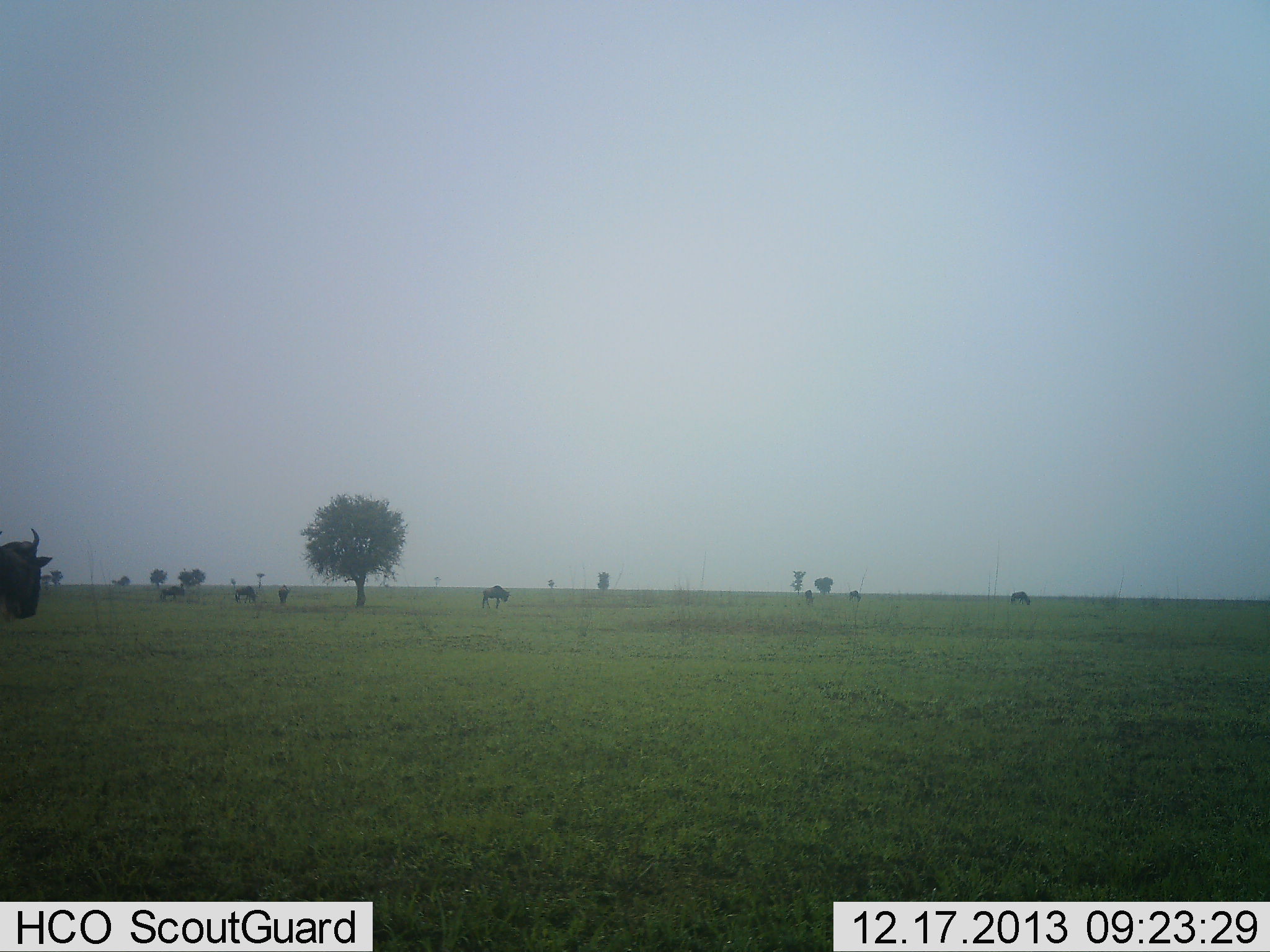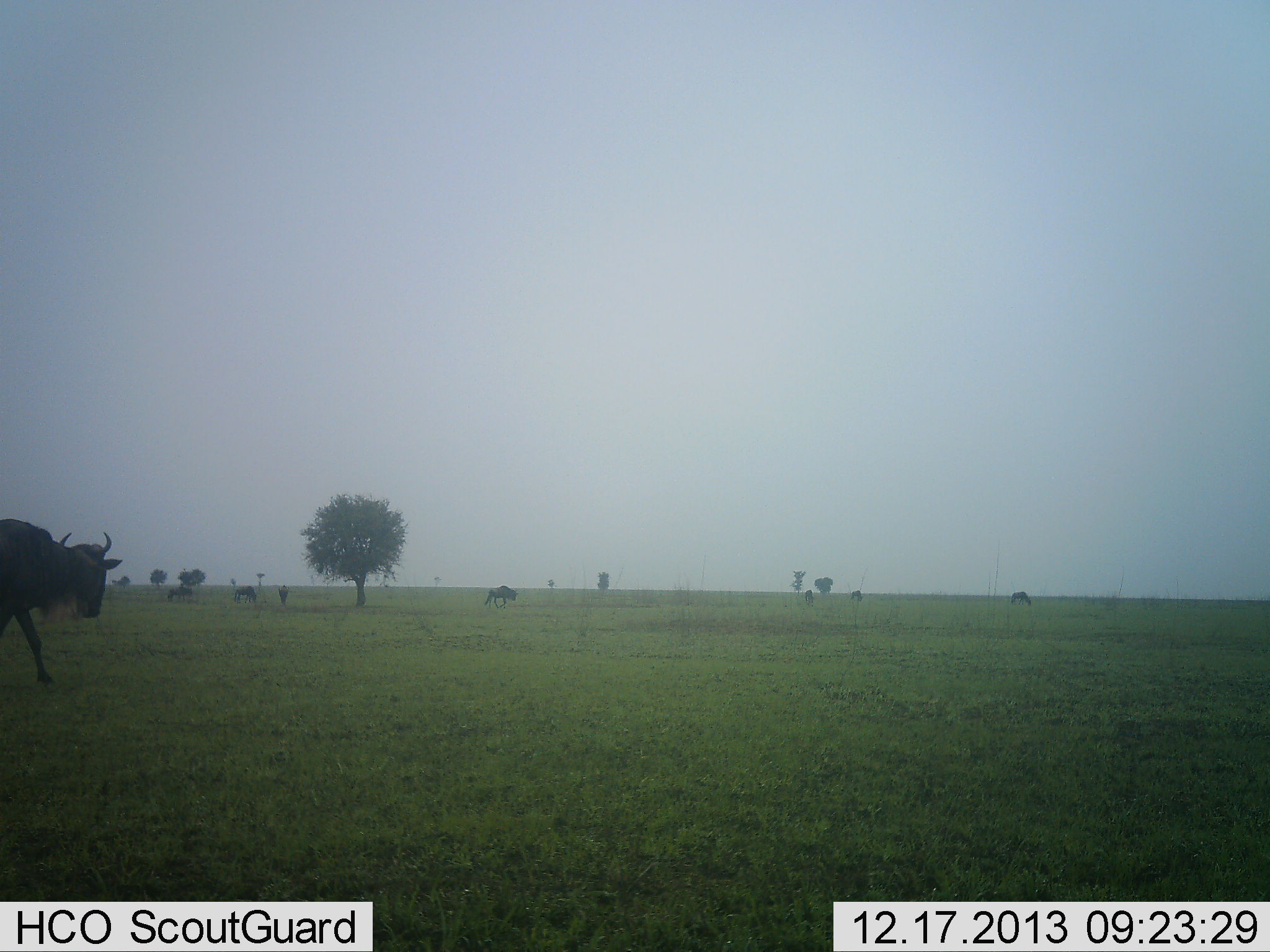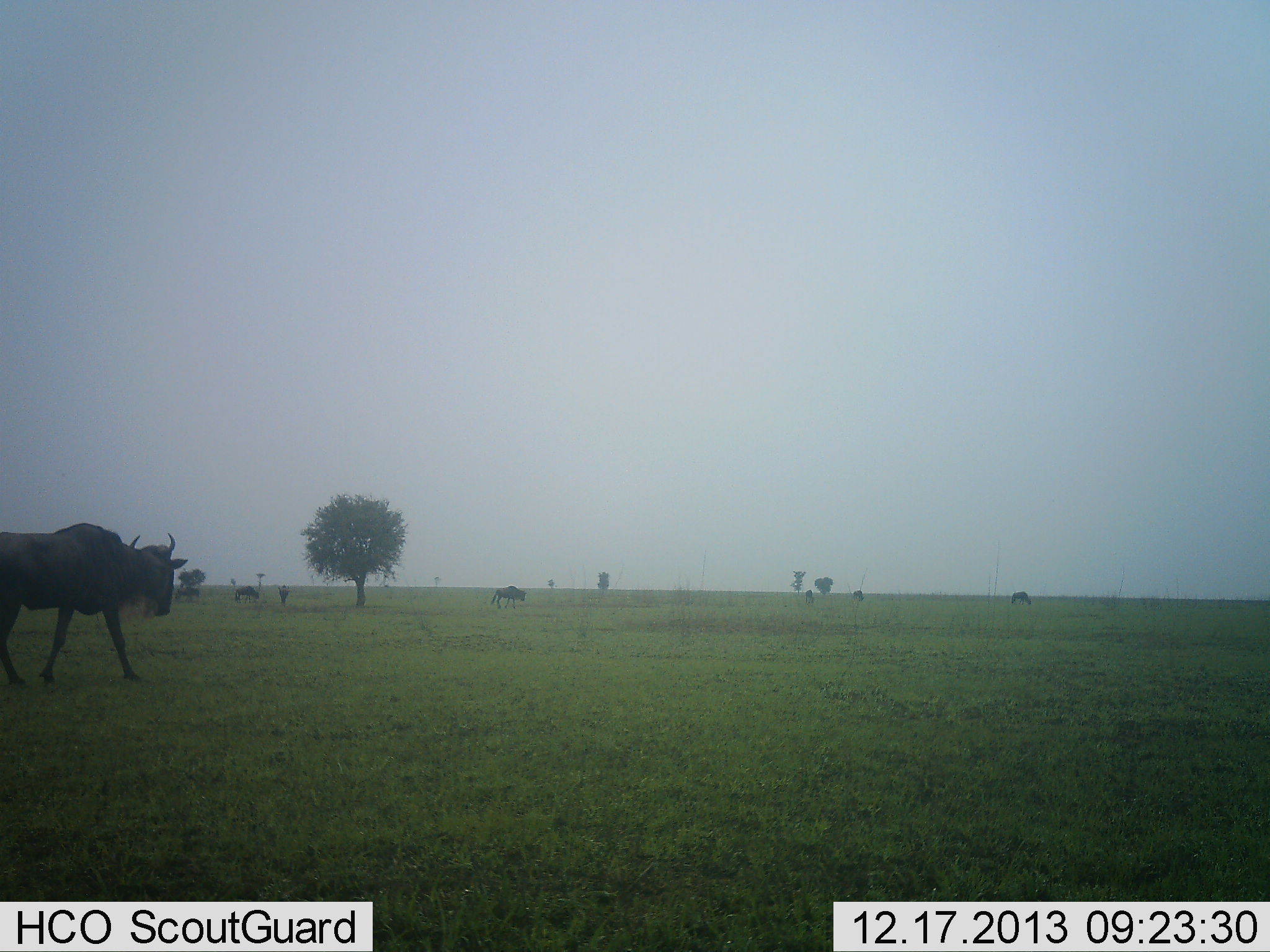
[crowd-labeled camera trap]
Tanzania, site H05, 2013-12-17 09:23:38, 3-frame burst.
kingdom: Animalia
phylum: Chordata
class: Mammalia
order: Artiodactyla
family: Bovidae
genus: Connochaetes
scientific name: Connochaetes taurinus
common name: blue wildebeest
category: wildebeest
Wildebeest (blue wildebeest) (Connochaetes taurinus), count 8. Behavior (volunteer vote fractions): standing 20%, resting 0%, moving 90%, interacting 0%. Young present (vote fraction): 0%. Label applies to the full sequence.